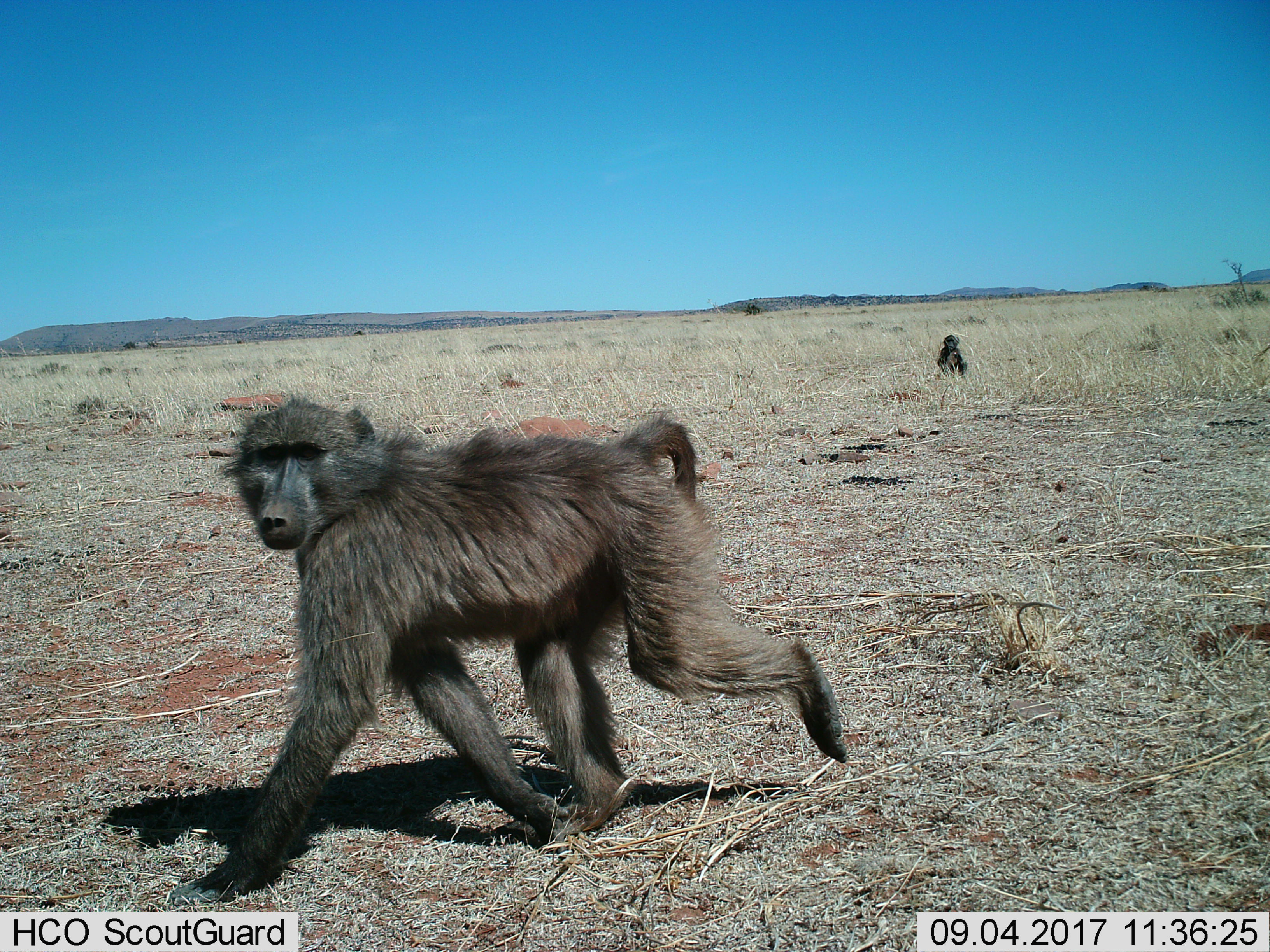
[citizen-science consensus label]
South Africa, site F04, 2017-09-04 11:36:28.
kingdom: Animalia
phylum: Chordata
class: Mammalia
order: Primates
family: Cercopithecidae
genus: Papio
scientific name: Papio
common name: baboon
Baboon (Papio), count 2. Behavior (volunteer vote fractions): standing 12%, resting 62%, moving 100%, interacting 0%. Young present (vote fraction): 25%. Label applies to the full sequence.